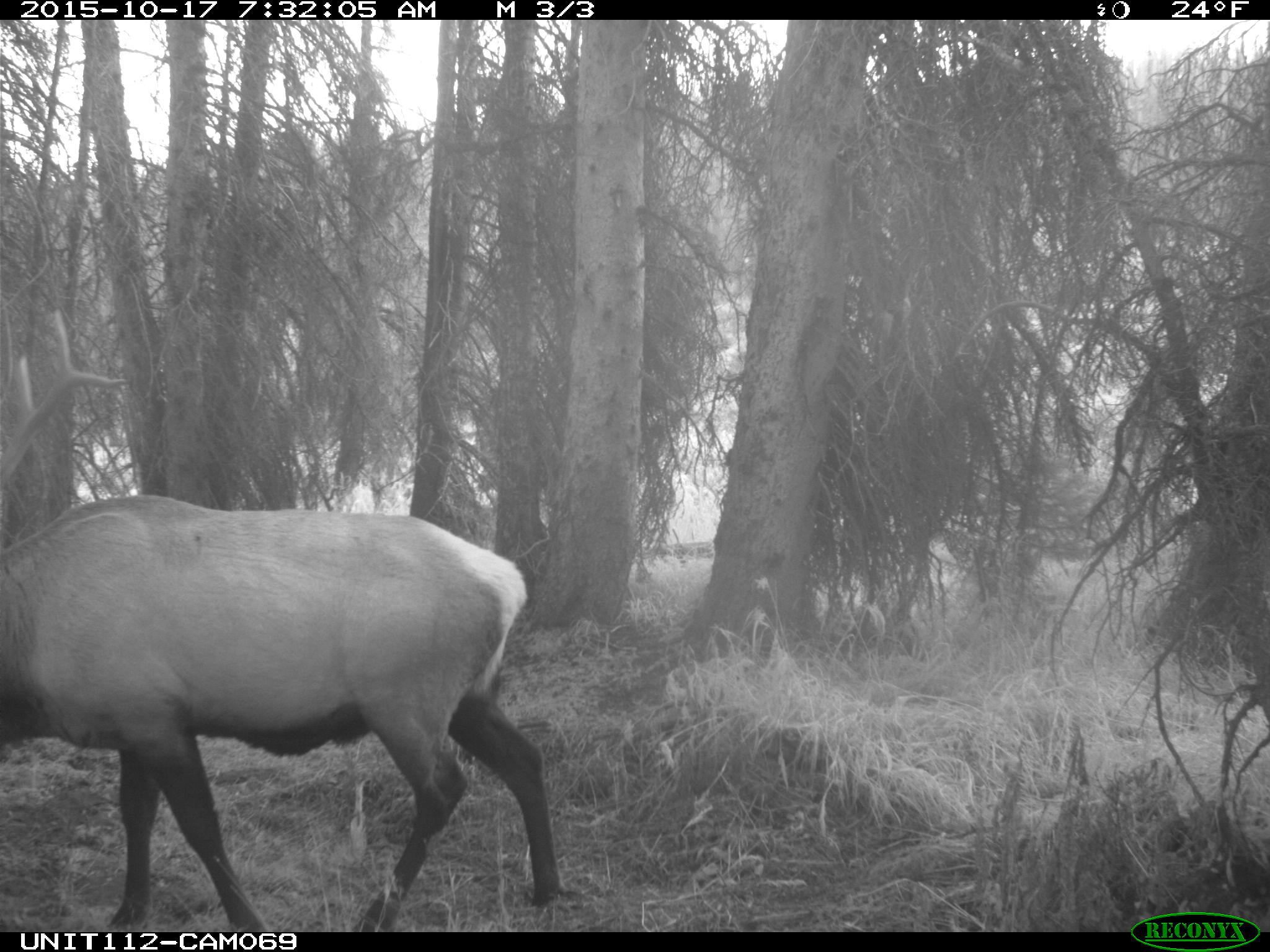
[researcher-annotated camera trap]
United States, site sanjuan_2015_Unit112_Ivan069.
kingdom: Animalia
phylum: Chordata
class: Mammalia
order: Artiodactyla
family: Cervidae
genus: Cervus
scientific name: Cervus elaphus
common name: red deer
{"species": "Cervus elaphus (red deer)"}